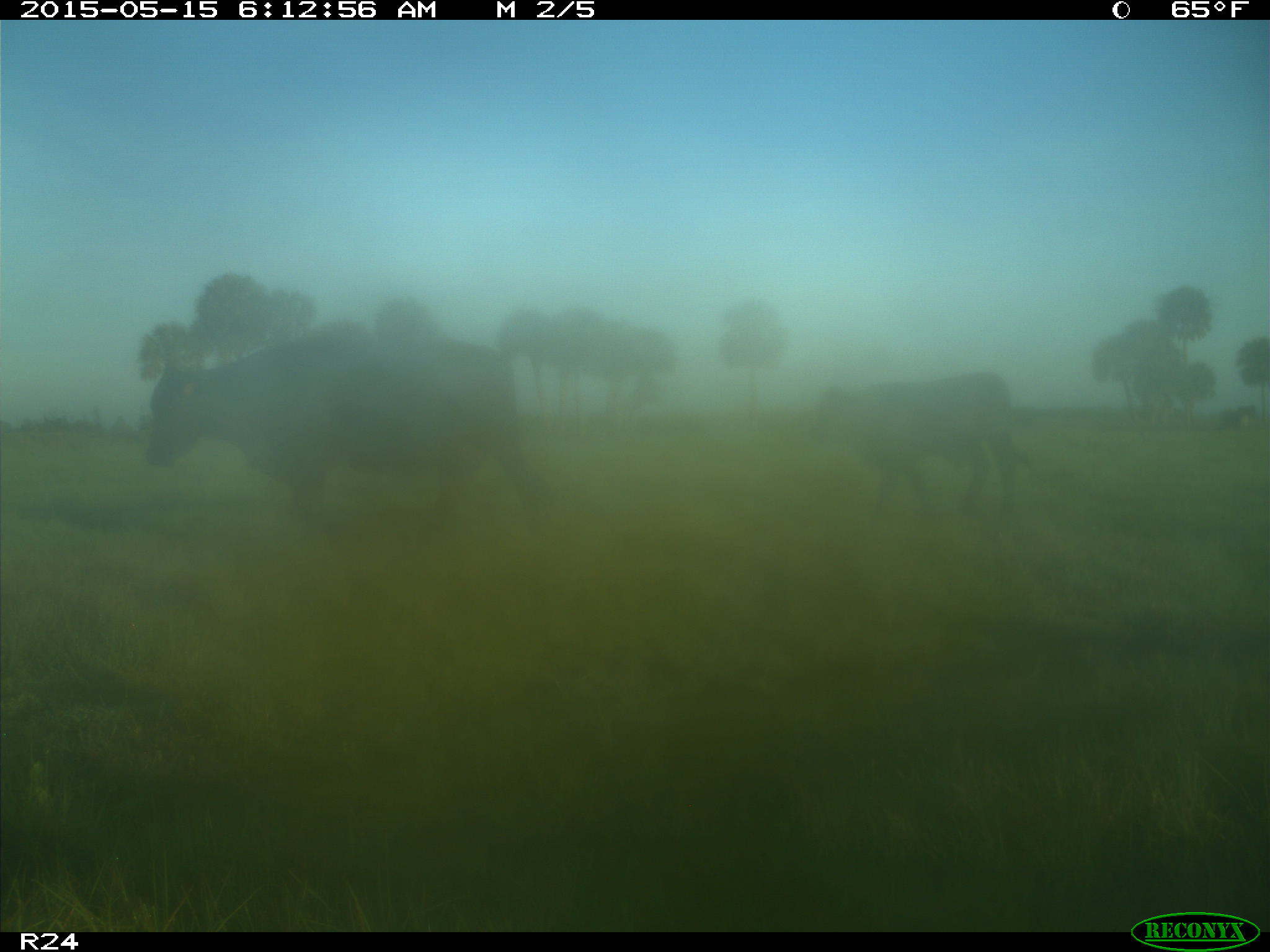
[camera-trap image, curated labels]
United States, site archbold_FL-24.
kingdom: Animalia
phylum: Chordata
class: Mammalia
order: Artiodactyla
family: Suidae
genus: Sus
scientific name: Sus scrofa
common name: wild boar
Sus scrofa (wild boar).